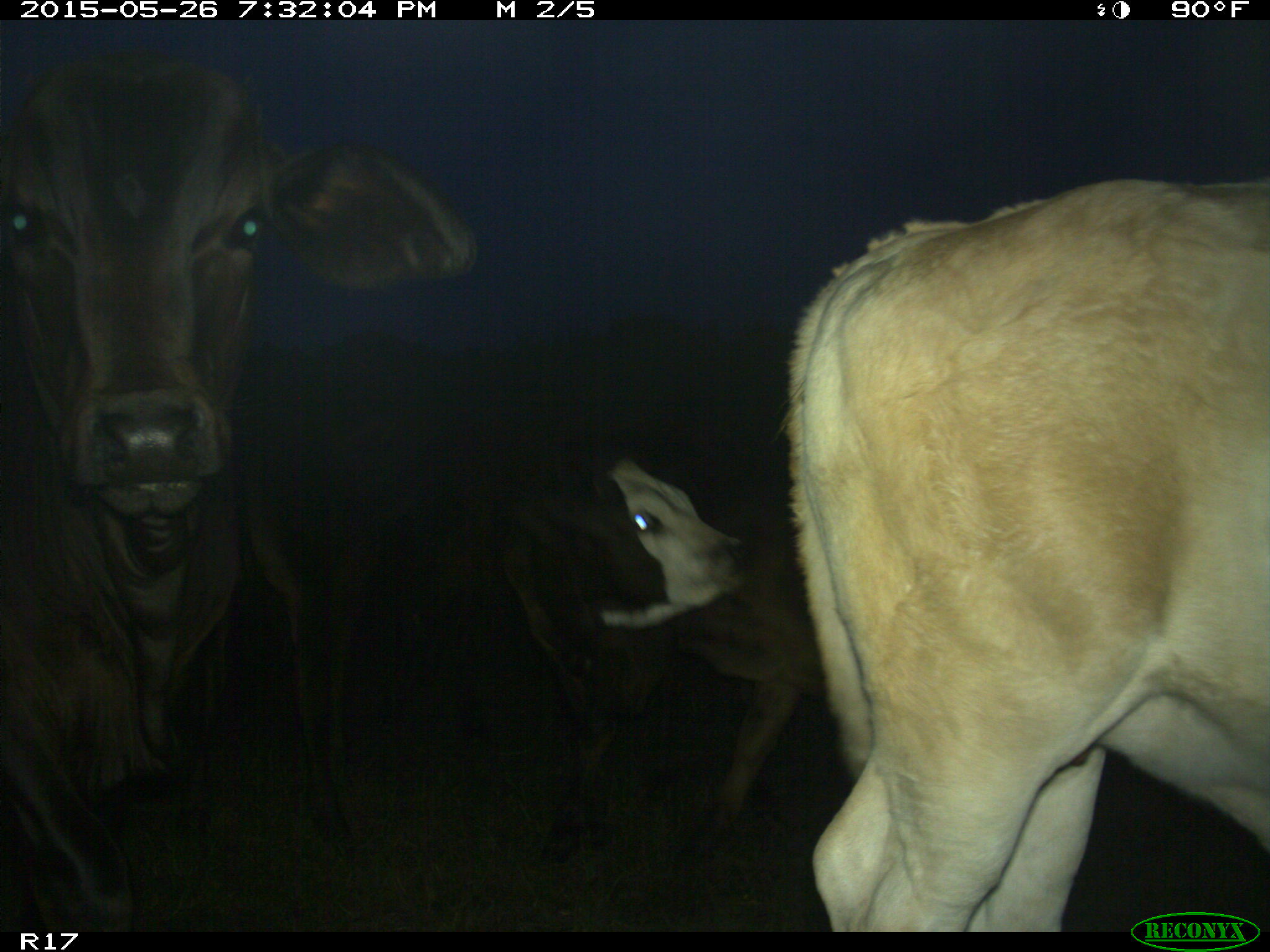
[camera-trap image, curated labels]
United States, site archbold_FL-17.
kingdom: Animalia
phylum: Chordata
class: Mammalia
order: Artiodactyla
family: Bovidae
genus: Bos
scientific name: Bos taurus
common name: domestic cow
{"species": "Bos taurus (domestic cow)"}